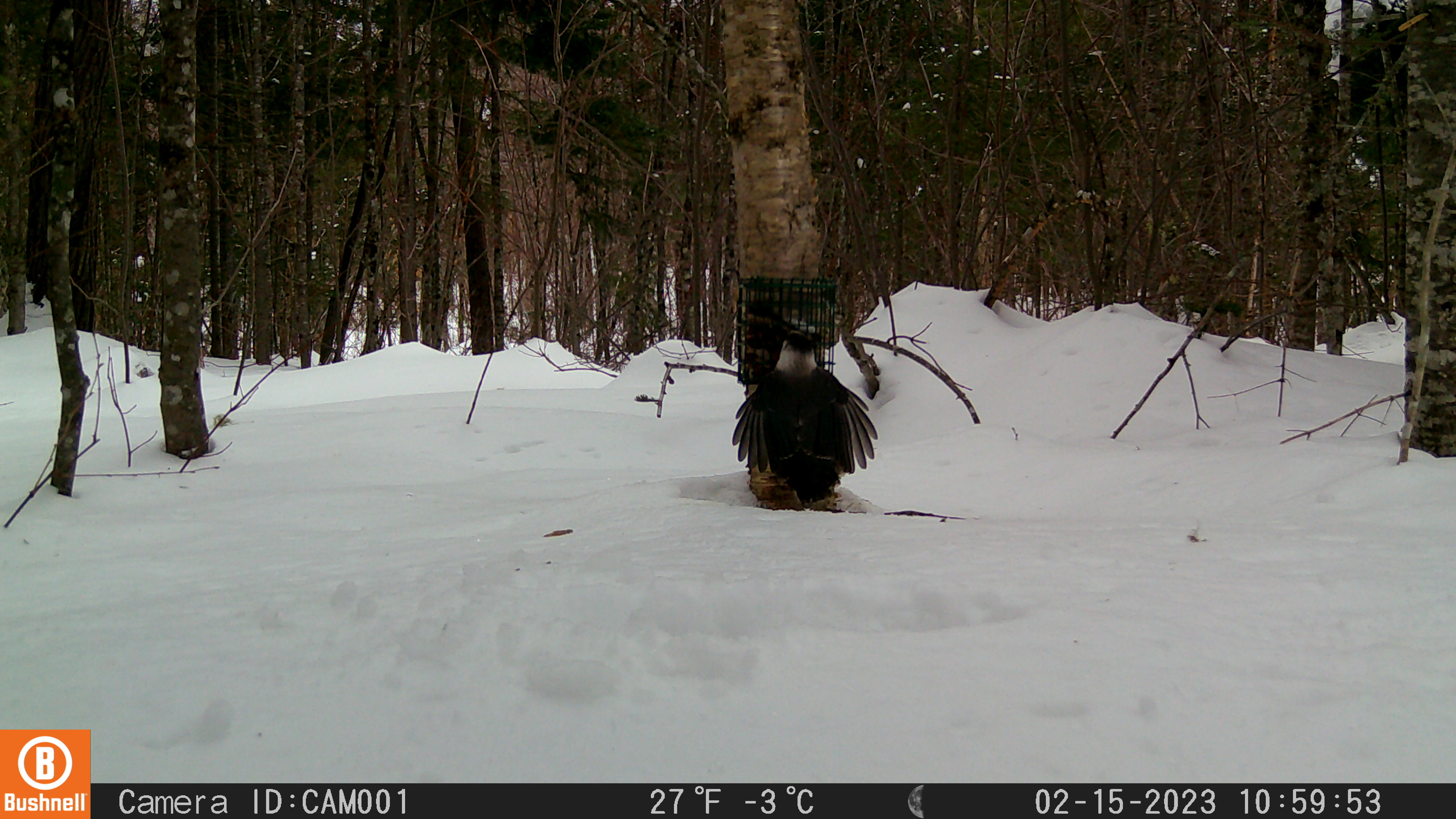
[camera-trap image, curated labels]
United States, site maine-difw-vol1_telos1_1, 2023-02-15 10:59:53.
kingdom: Animalia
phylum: Chordata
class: Aves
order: Passeriformes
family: Corvidae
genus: Perisoreus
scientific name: Perisoreus canadensis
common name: canada jay